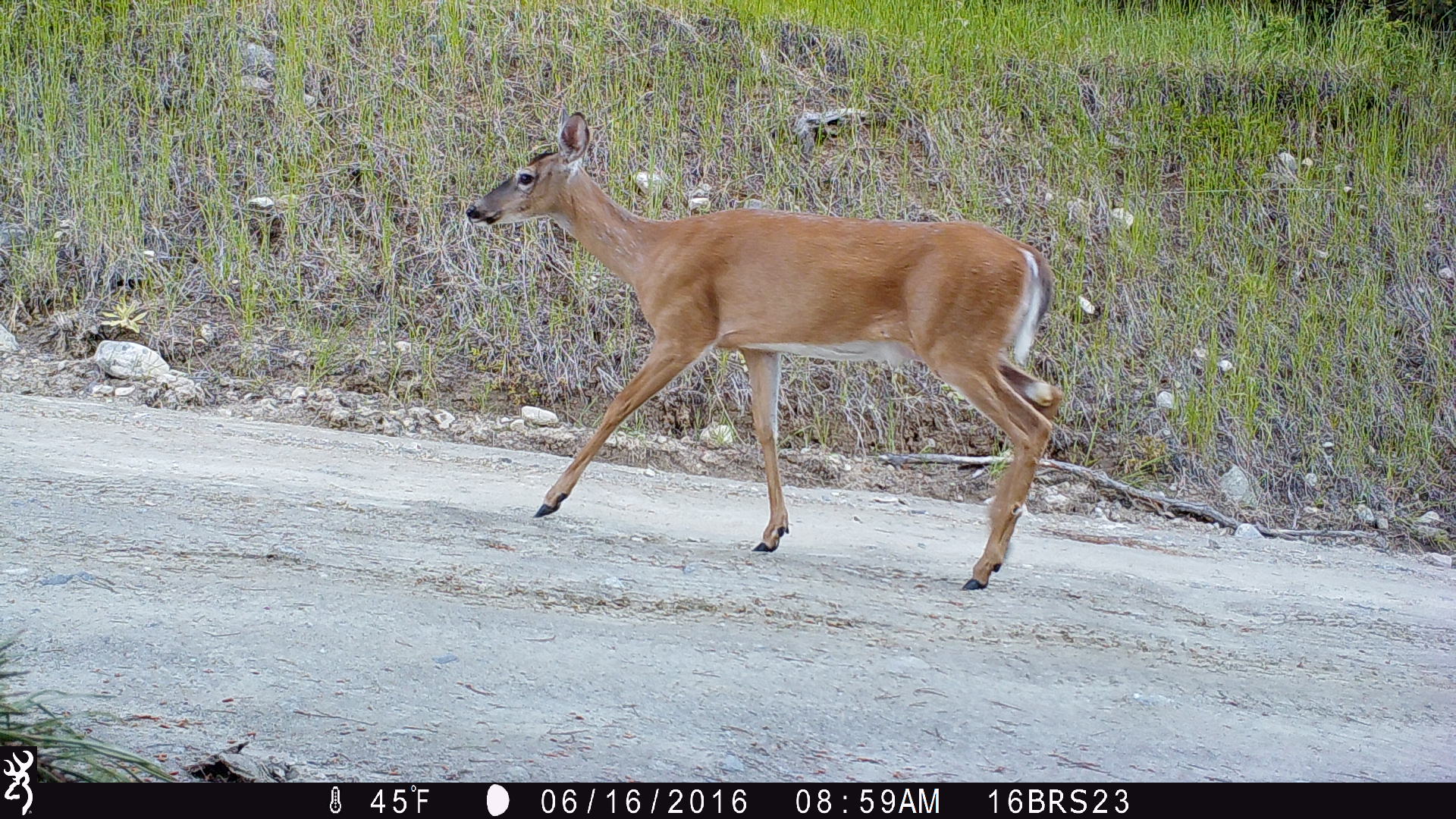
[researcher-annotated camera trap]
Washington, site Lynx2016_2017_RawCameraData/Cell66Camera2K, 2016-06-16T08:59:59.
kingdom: Animalia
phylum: Chordata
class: Mammalia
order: Artiodactyla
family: Cervidae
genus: Odocoileus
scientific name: Odocoileus virginianus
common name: white-tailed deer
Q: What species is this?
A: Odocoileus virginianus (white-tailed deer).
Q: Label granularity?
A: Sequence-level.